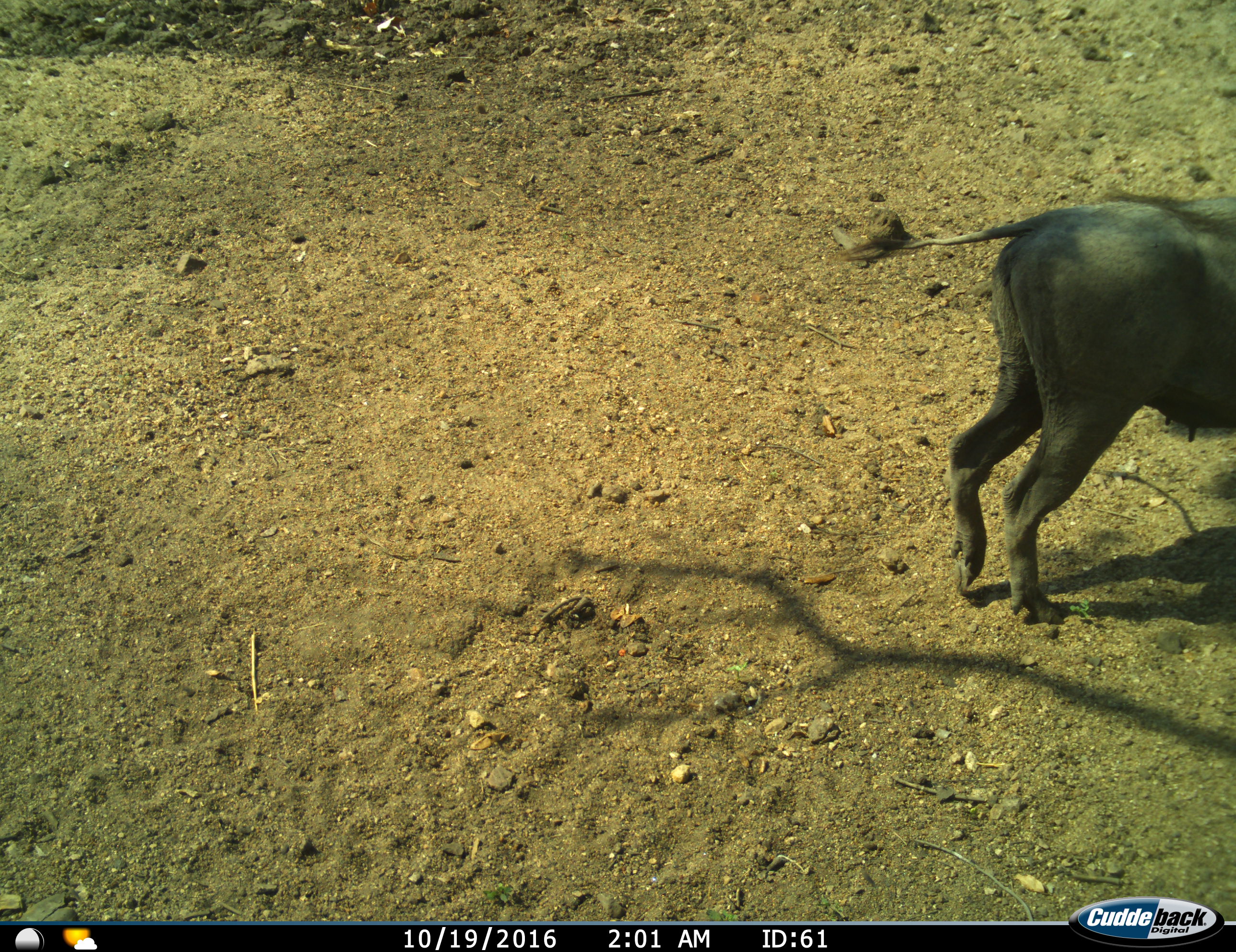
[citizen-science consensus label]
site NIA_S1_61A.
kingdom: Animalia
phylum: Chordata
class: Mammalia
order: Artiodactyla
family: Suidae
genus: Phacochoerus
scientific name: Phacochoerus africanus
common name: warthog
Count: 1.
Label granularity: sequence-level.